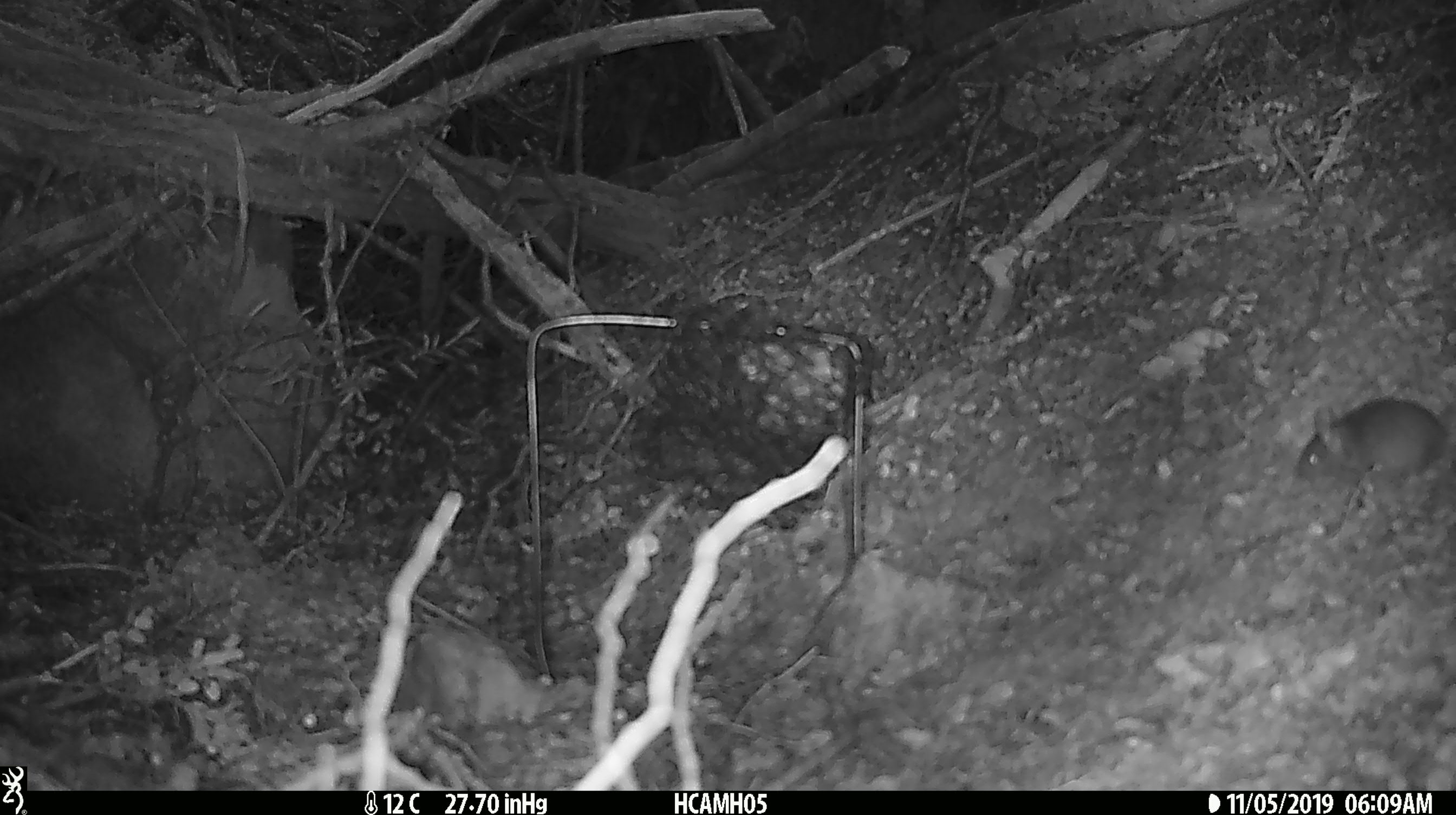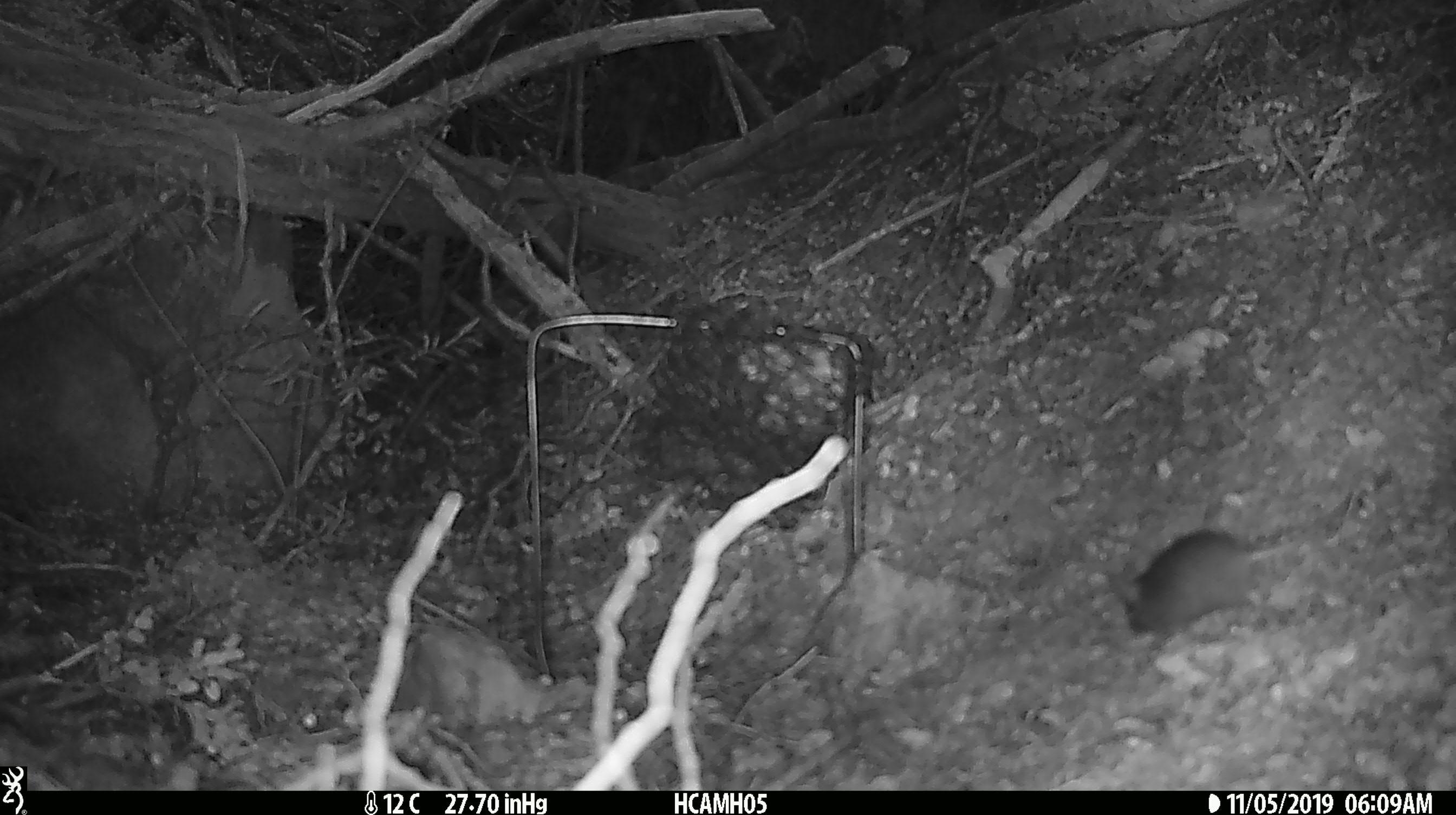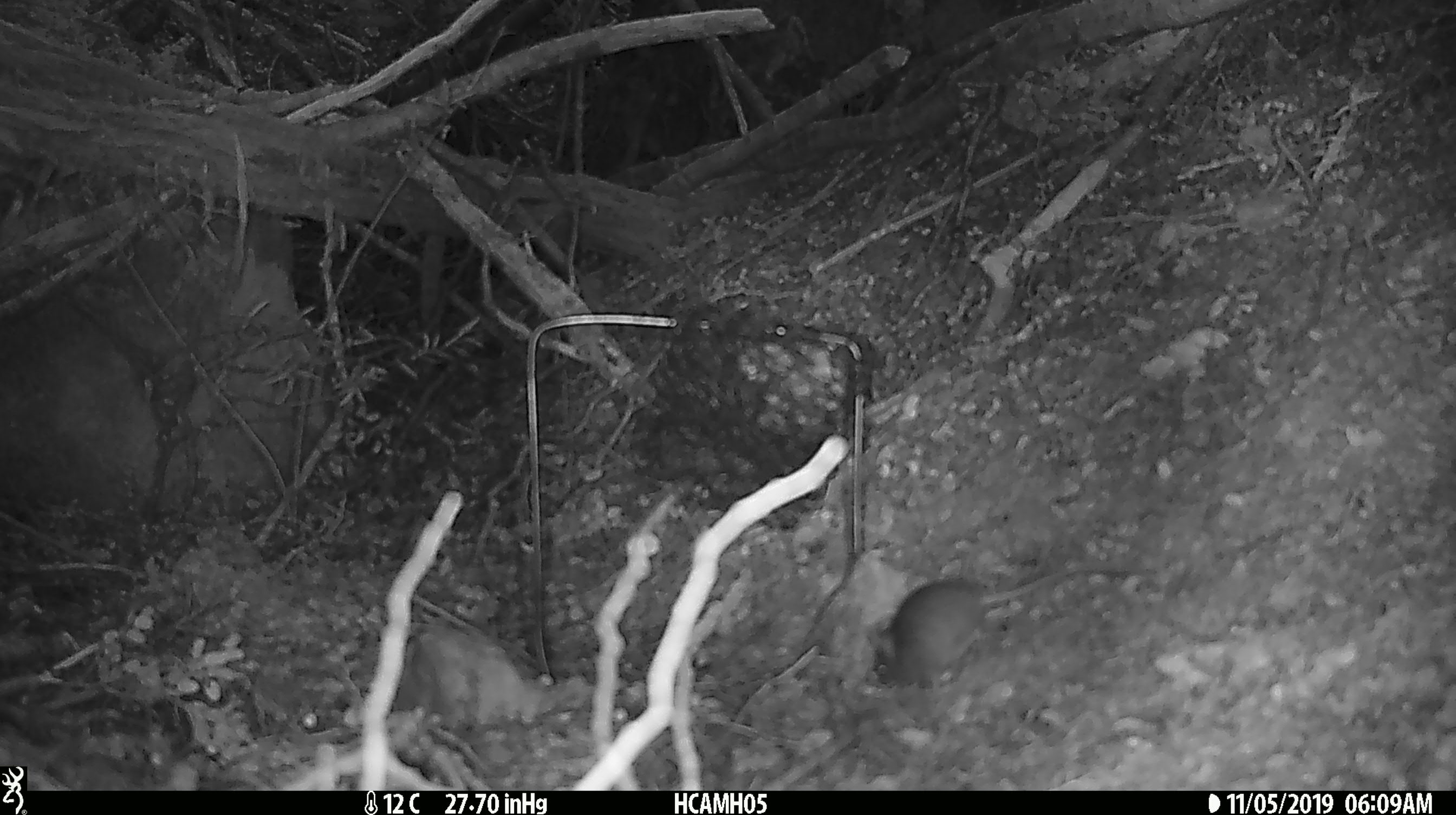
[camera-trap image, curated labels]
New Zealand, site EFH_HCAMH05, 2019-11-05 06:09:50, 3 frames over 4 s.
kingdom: Animalia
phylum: Chordata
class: Mammalia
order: Rodentia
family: Muridae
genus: Mus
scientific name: Mus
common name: mouse